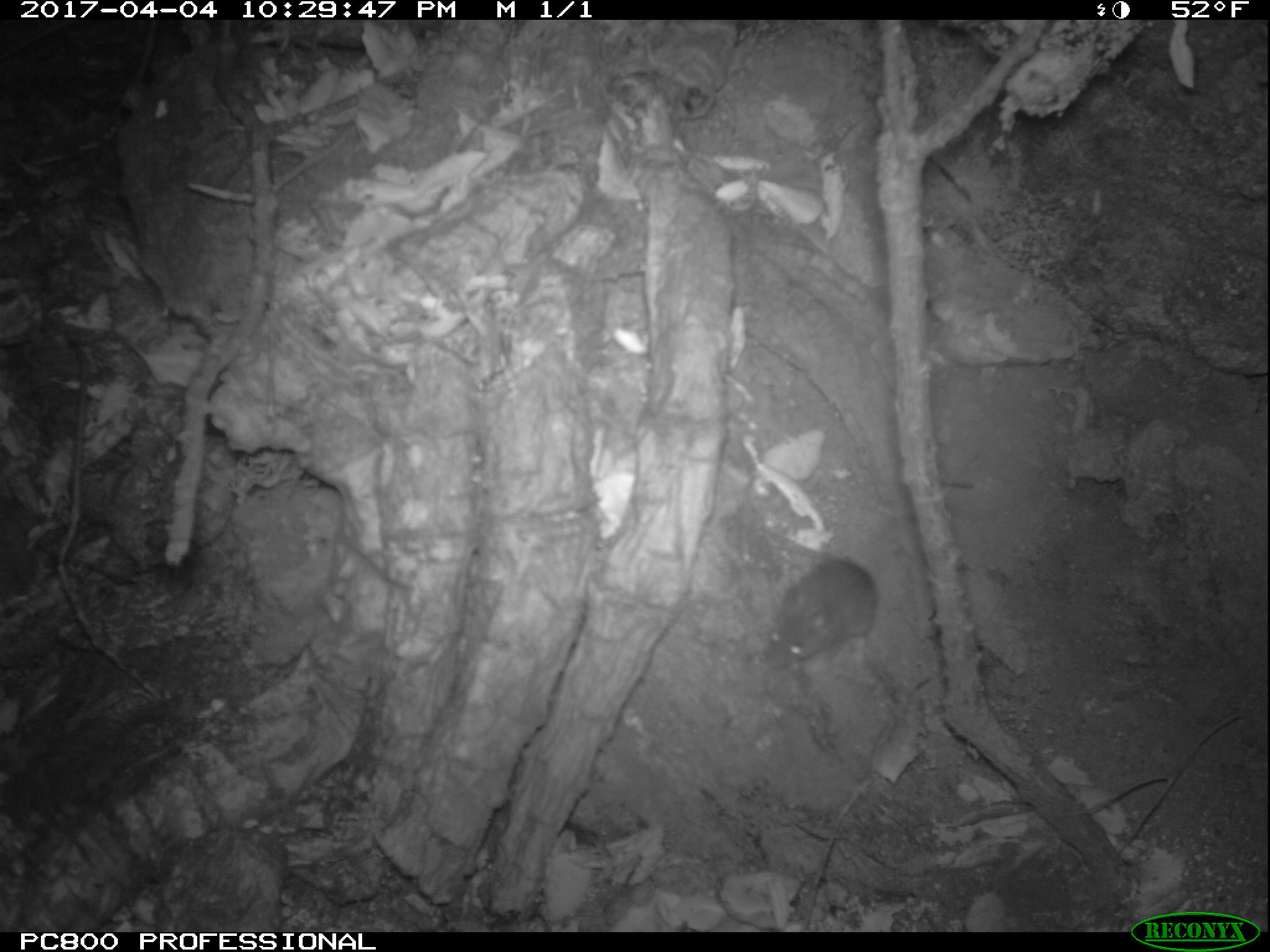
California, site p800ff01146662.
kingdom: Animalia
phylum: Chordata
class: Mammalia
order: Rodentia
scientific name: Rodentia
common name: rodent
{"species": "rodent (Rodentia)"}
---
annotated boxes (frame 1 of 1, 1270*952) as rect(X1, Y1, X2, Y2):
rodent: rect(755, 558, 879, 671)